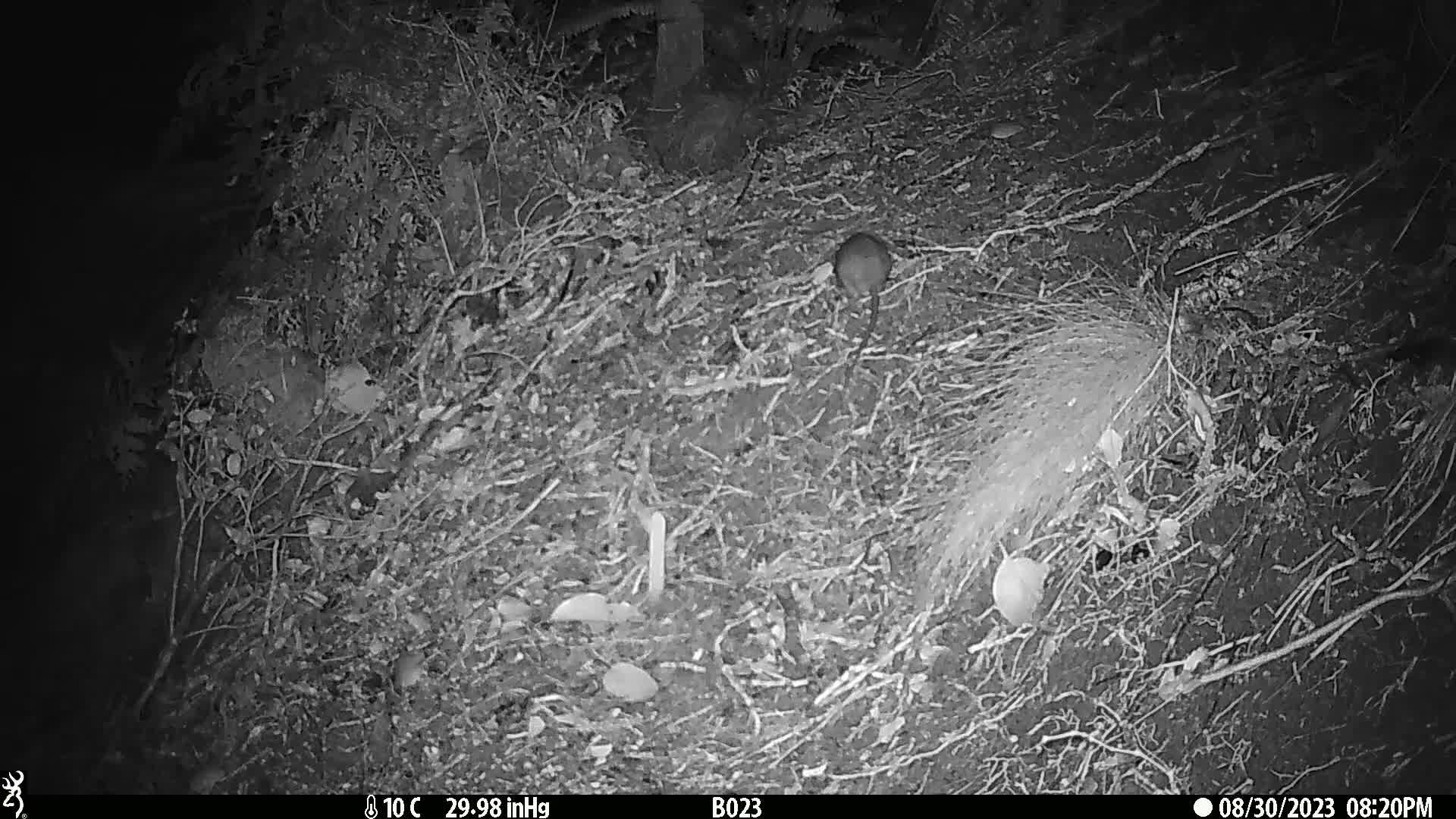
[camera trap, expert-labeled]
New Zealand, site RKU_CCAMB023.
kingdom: Animalia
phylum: Chordata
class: Mammalia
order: Rodentia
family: Muridae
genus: Rattus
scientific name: Rattus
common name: rat